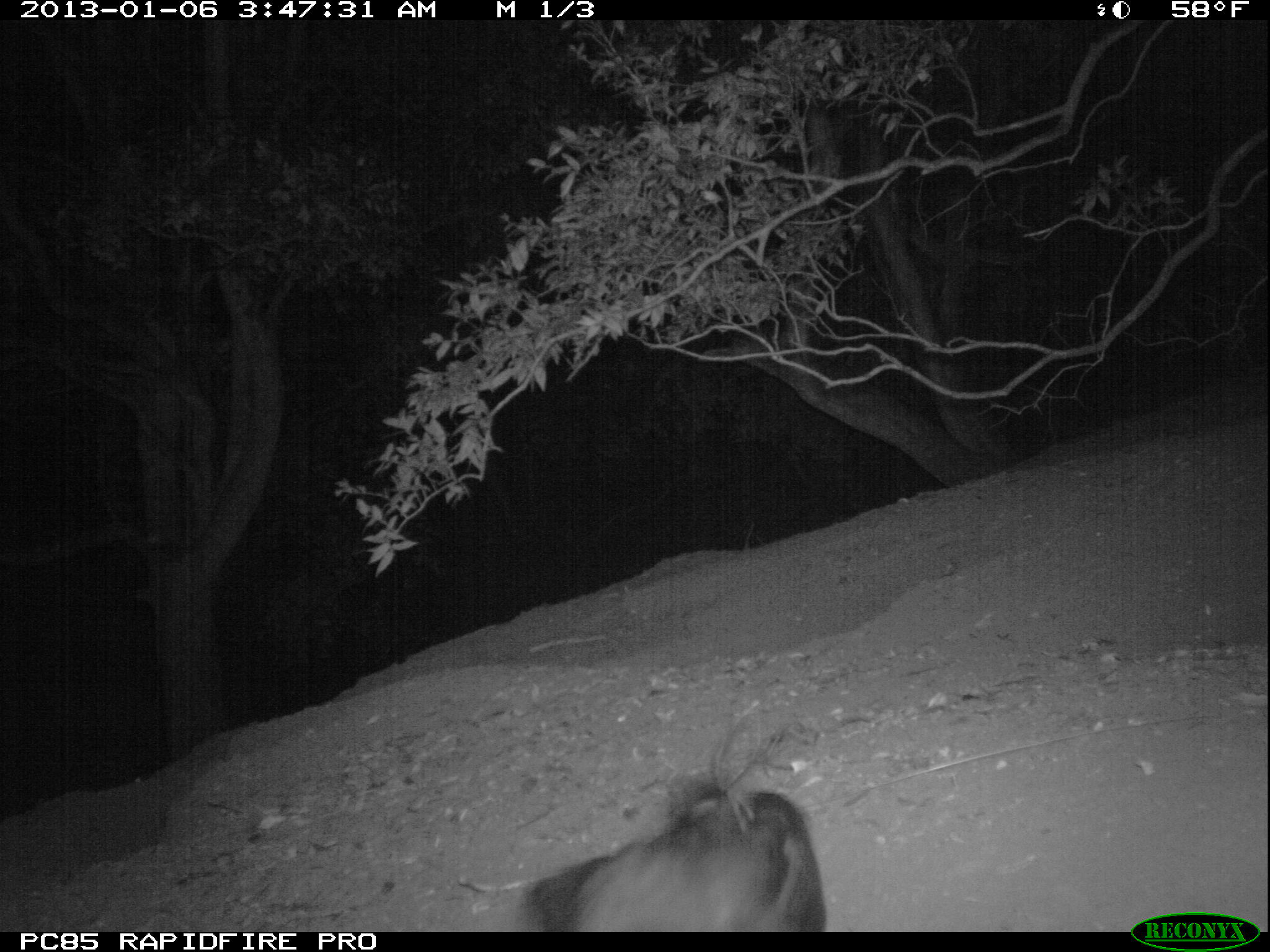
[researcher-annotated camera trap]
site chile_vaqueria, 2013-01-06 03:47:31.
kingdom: Animalia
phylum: Chordata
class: Aves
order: Procellariiformes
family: Procellariidae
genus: Calonectris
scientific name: Calonectris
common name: shearwater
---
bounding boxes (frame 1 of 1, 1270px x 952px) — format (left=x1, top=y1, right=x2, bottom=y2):
shearwater: (left=498, top=738, right=825, bottom=932)